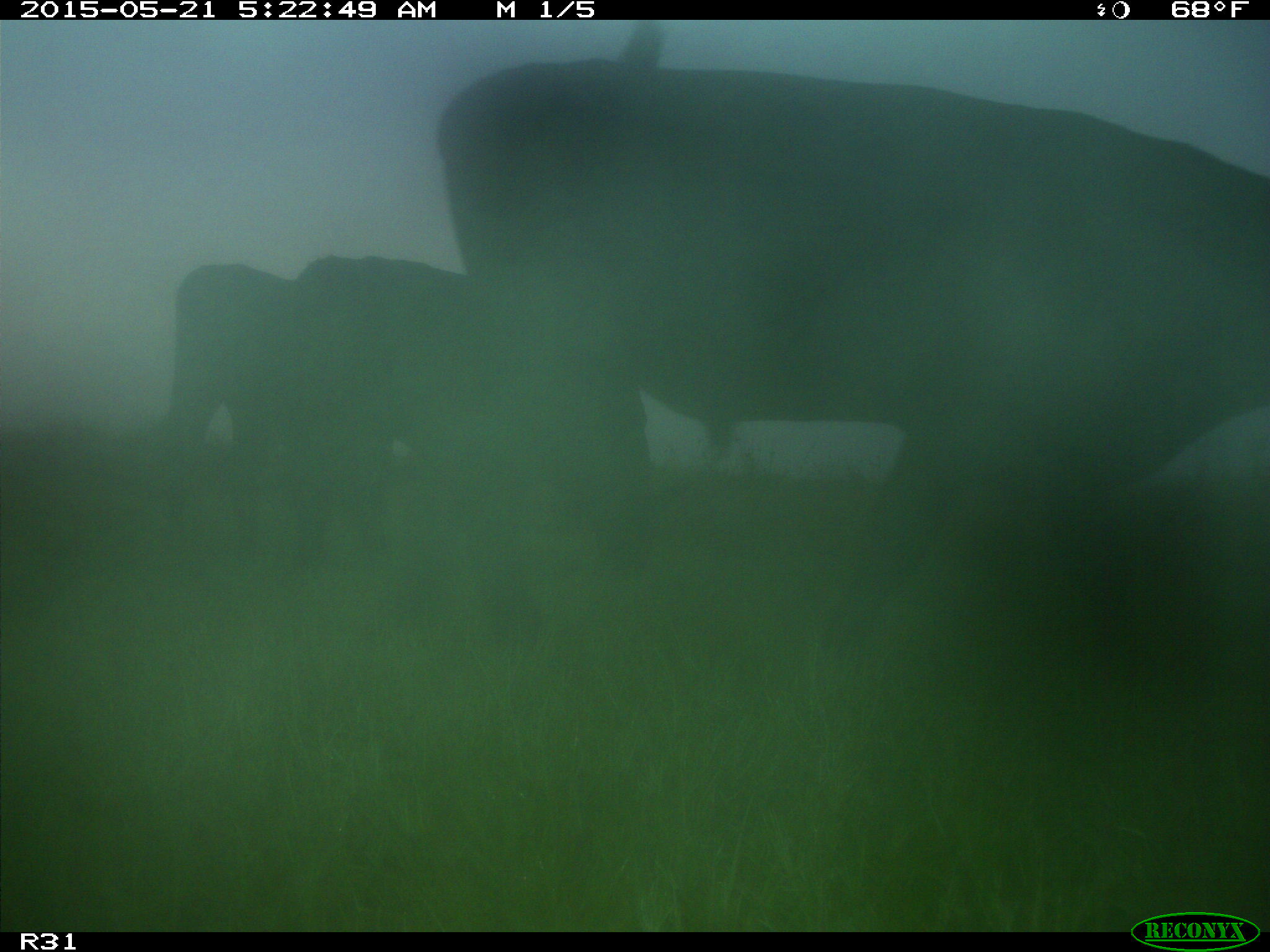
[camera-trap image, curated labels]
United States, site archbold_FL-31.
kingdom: Animalia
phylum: Chordata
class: Mammalia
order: Artiodactyla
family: Bovidae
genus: Bos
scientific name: Bos taurus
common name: domestic cow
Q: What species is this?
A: Bos taurus (domestic cow).